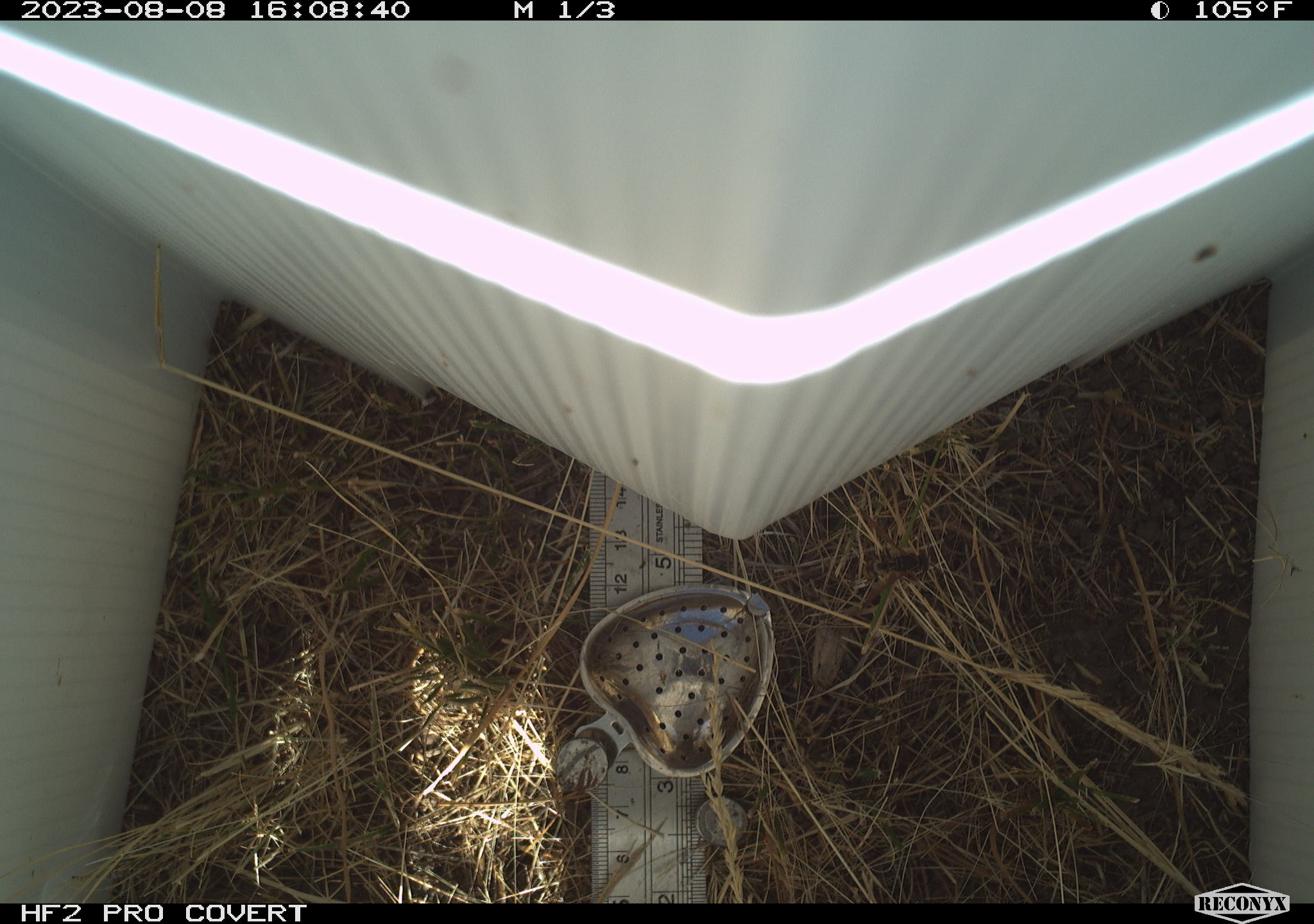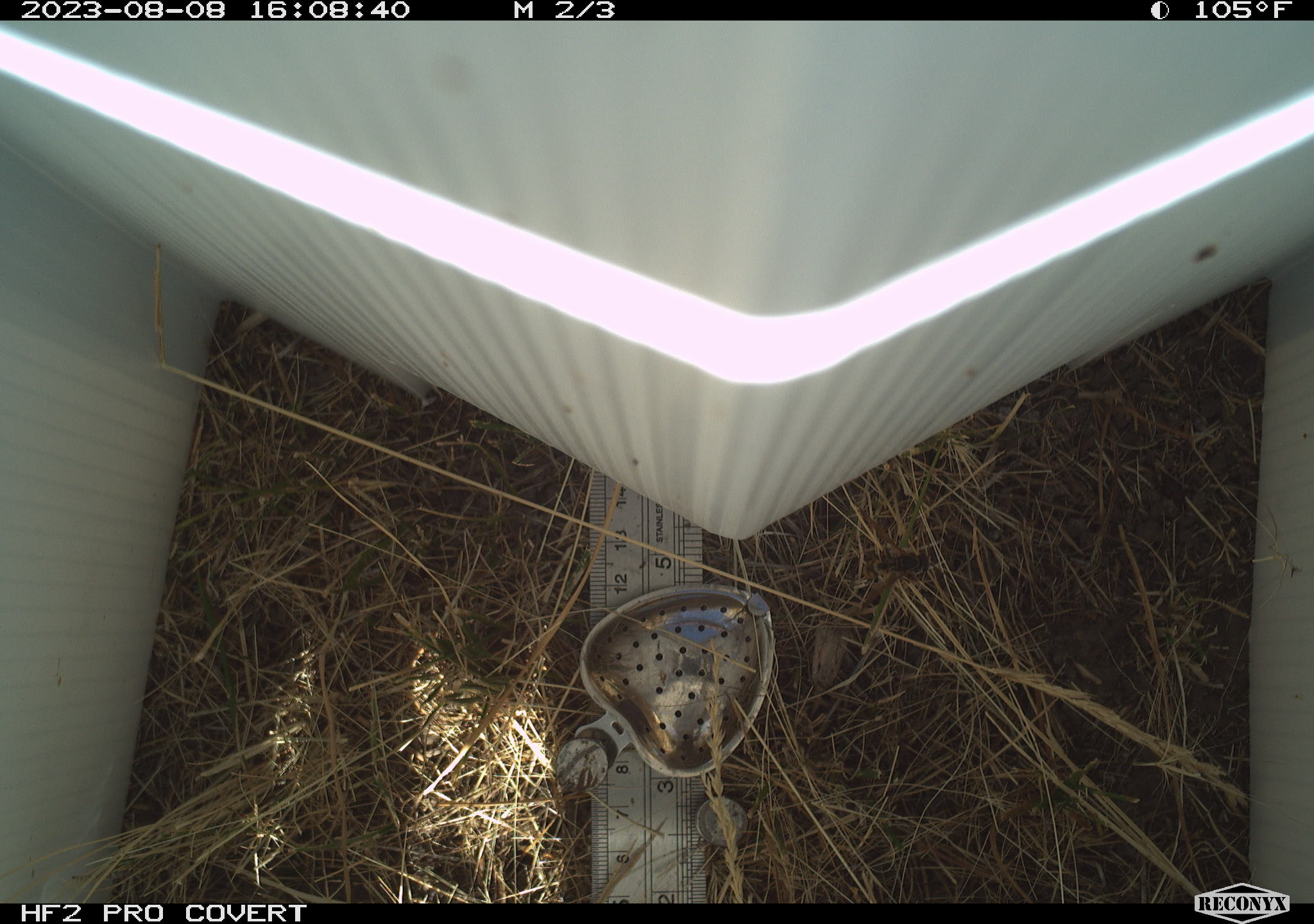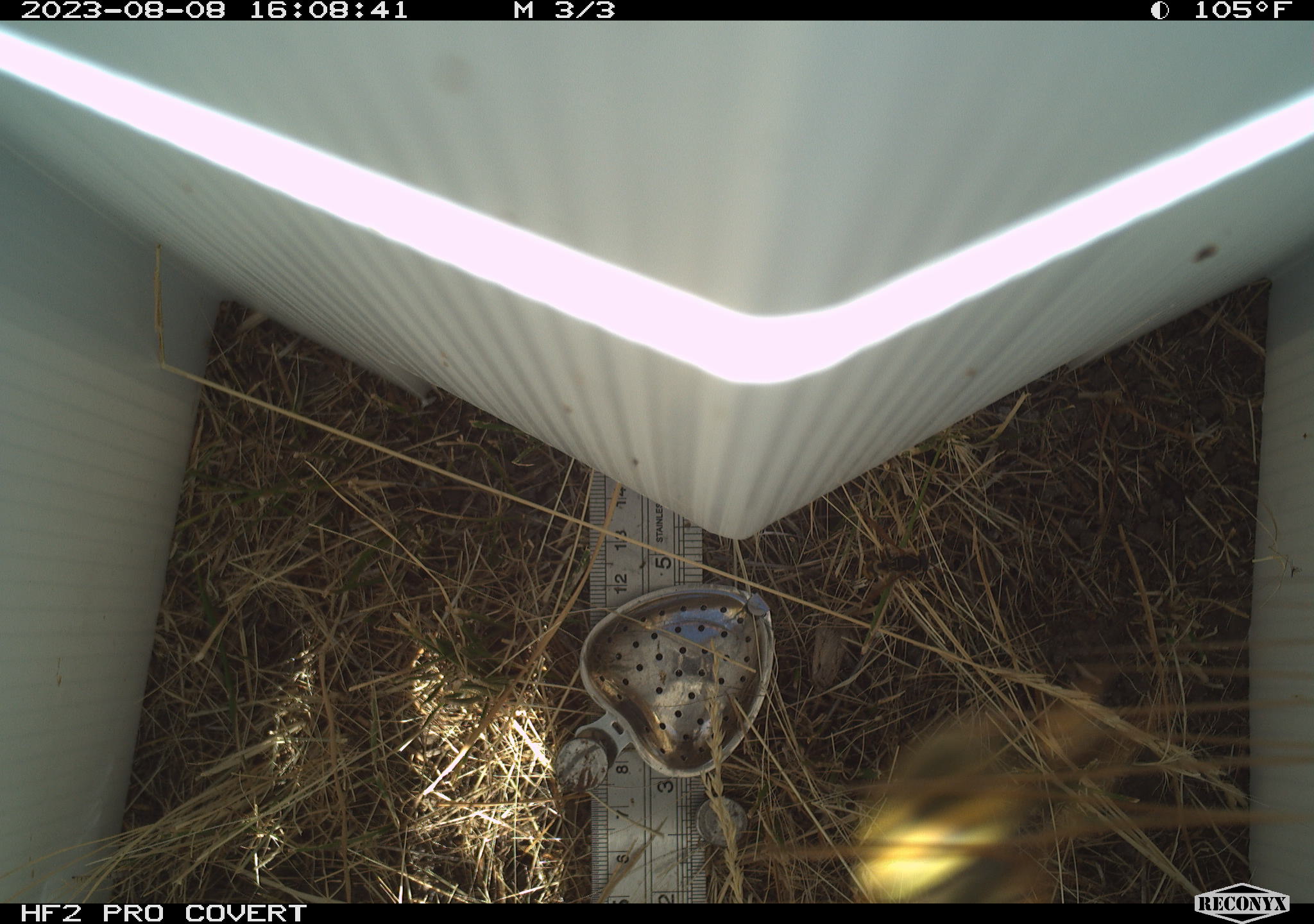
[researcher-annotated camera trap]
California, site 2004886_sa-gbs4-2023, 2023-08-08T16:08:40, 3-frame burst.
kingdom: Animalia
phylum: Arthropoda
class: Insecta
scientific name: Insecta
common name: insect